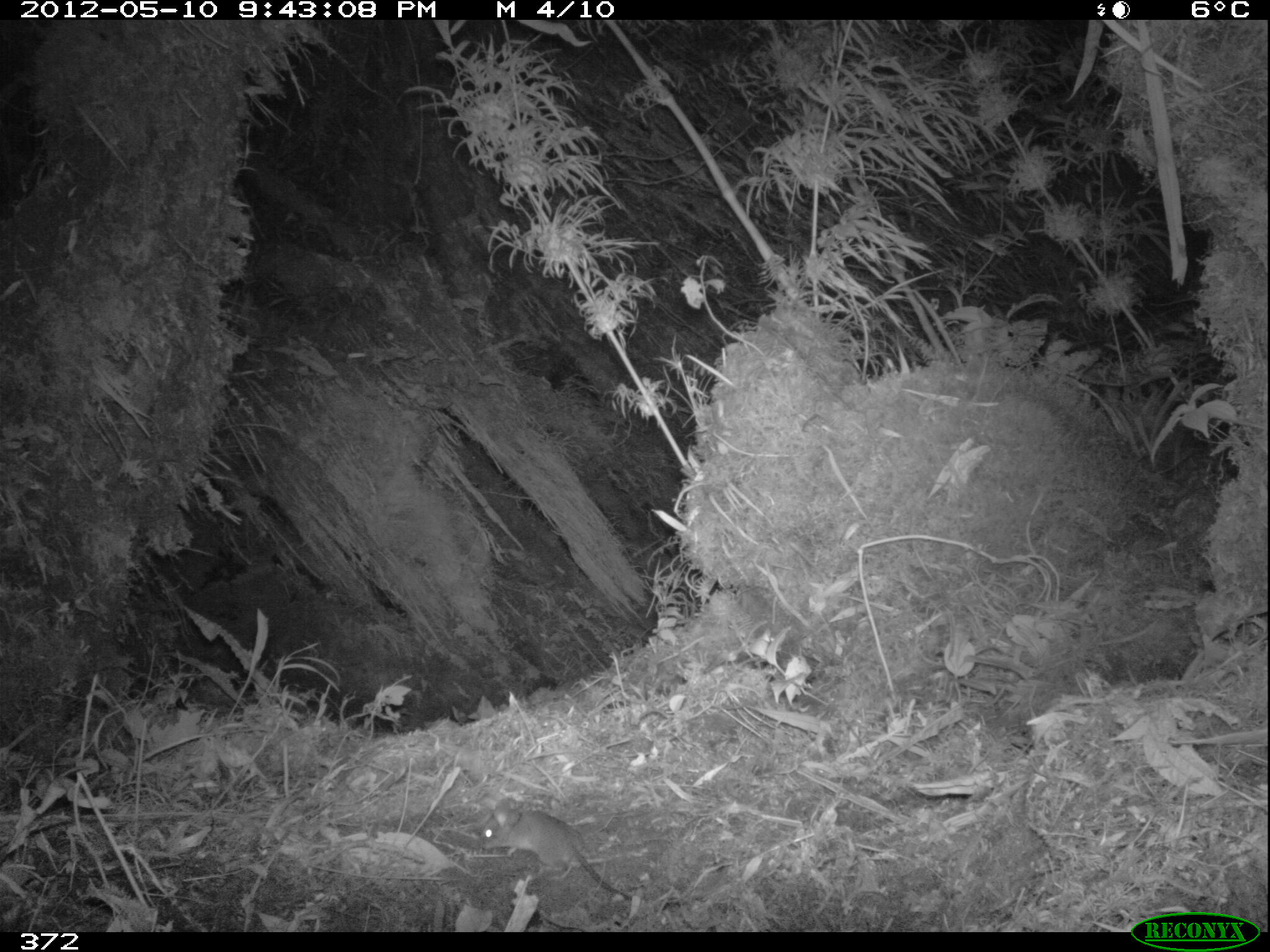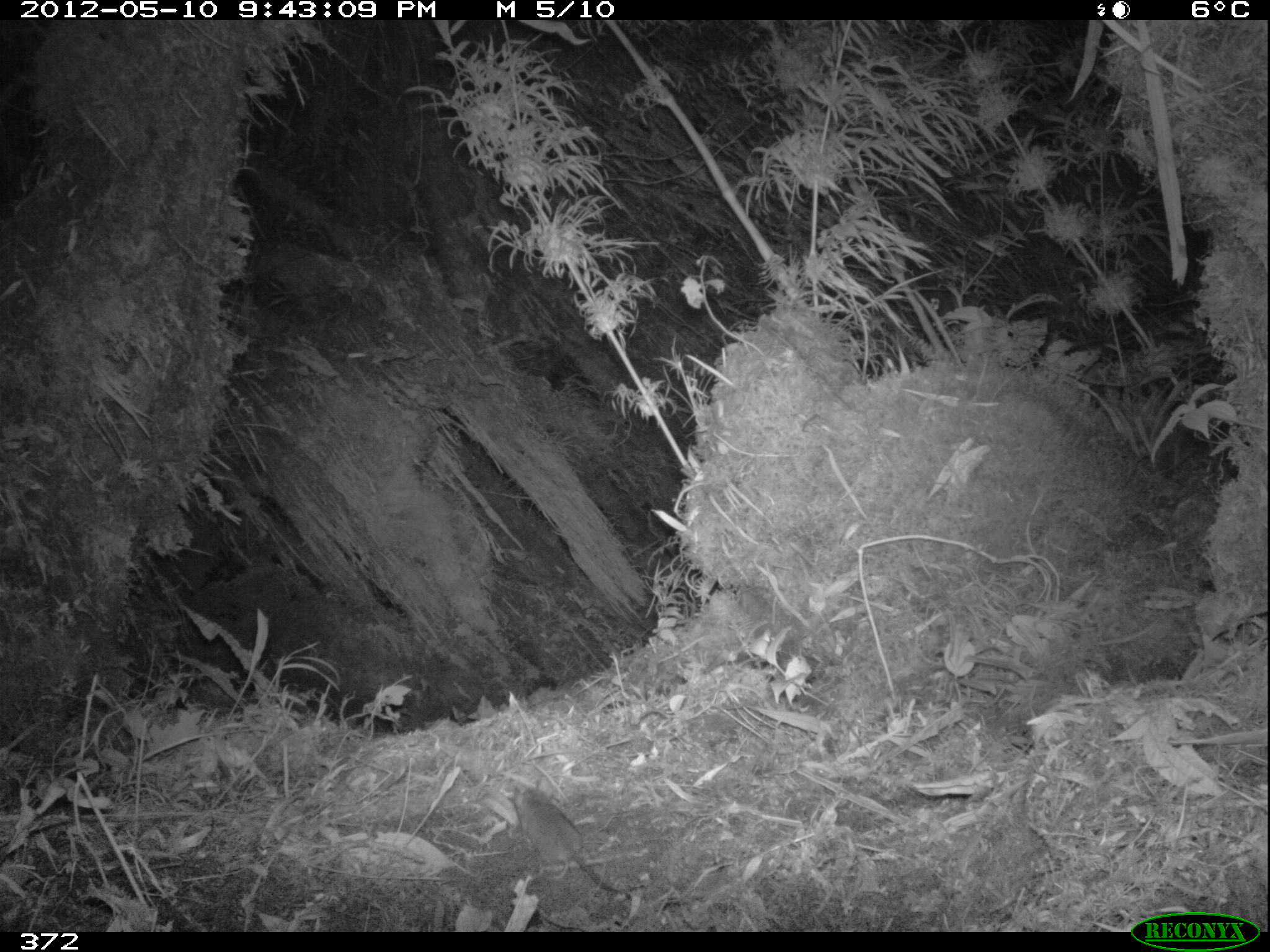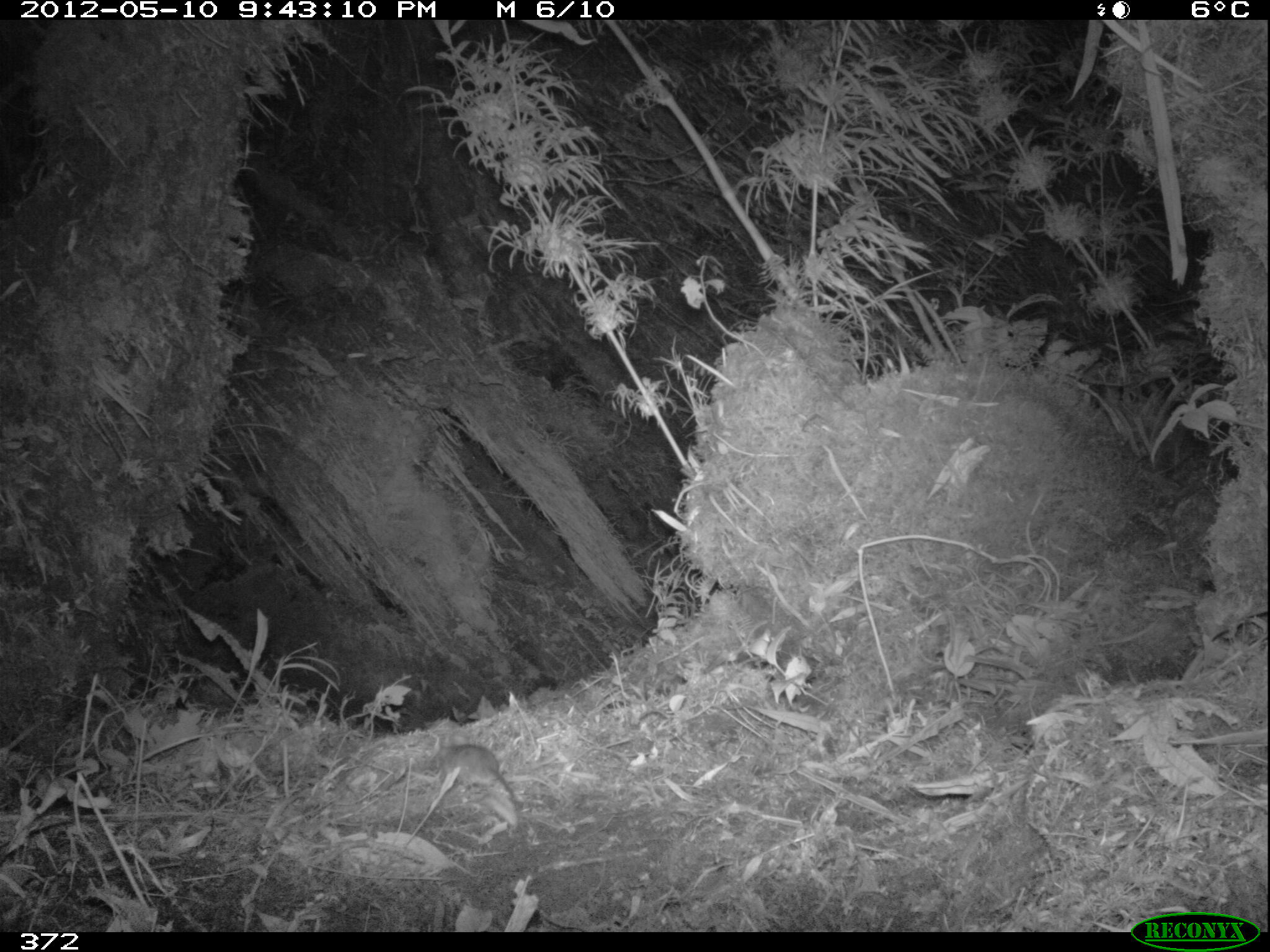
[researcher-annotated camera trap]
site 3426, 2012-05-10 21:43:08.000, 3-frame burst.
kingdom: Animalia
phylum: Chordata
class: Mammalia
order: Rodentia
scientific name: Rodentia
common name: rodents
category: unknown rodent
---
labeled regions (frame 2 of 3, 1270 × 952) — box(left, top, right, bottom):
unknown rodent: box(512, 783, 642, 895)